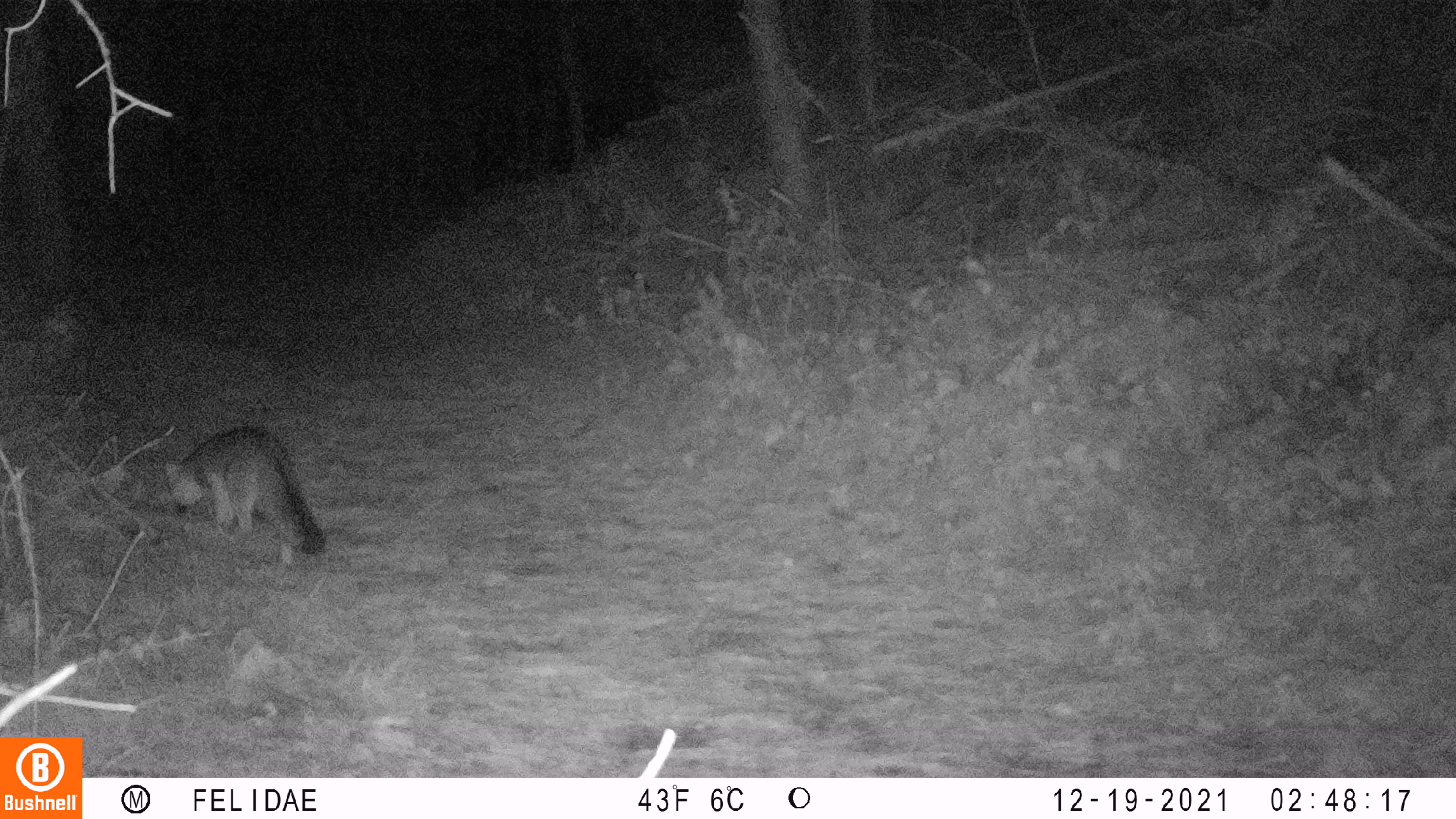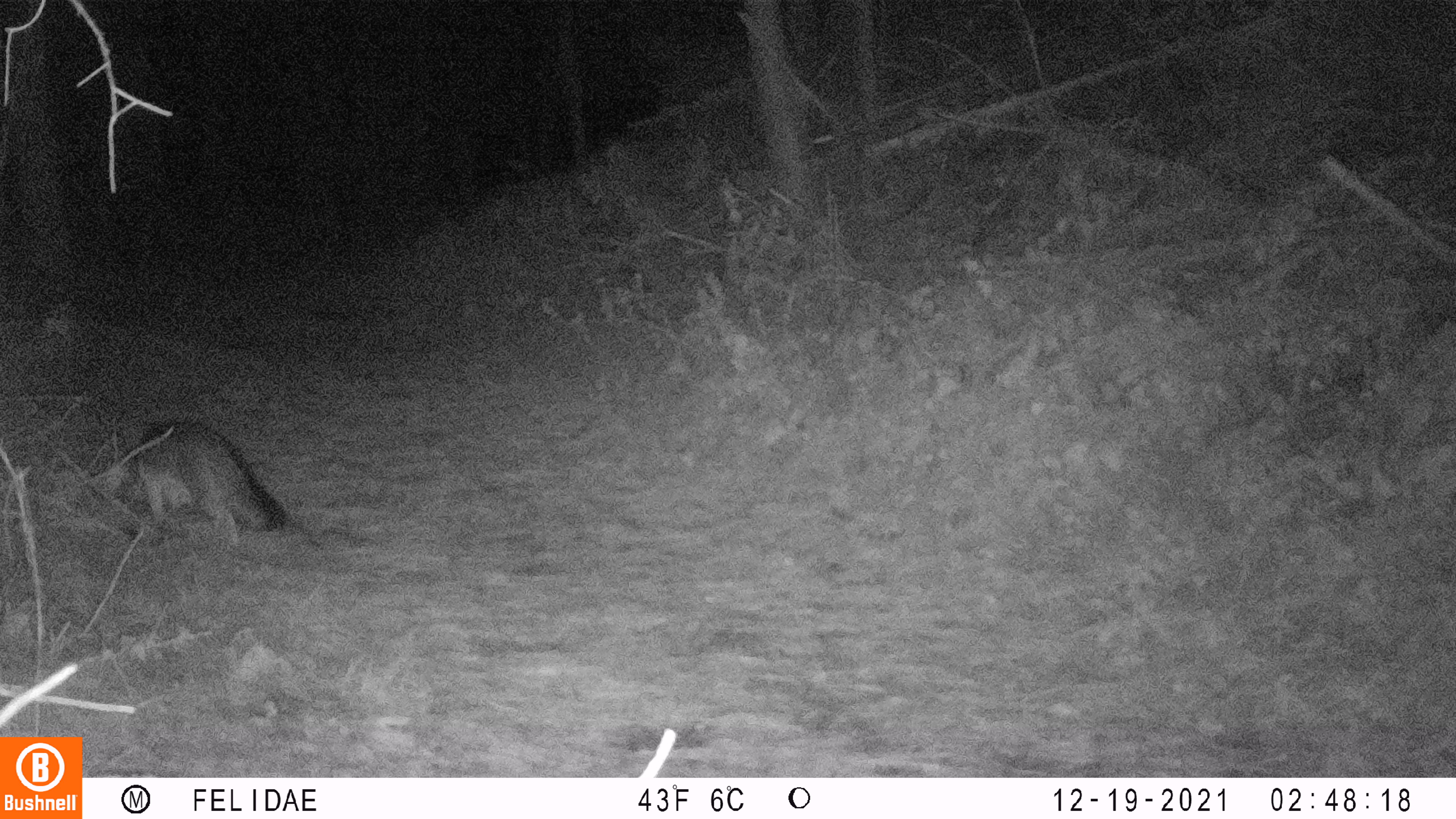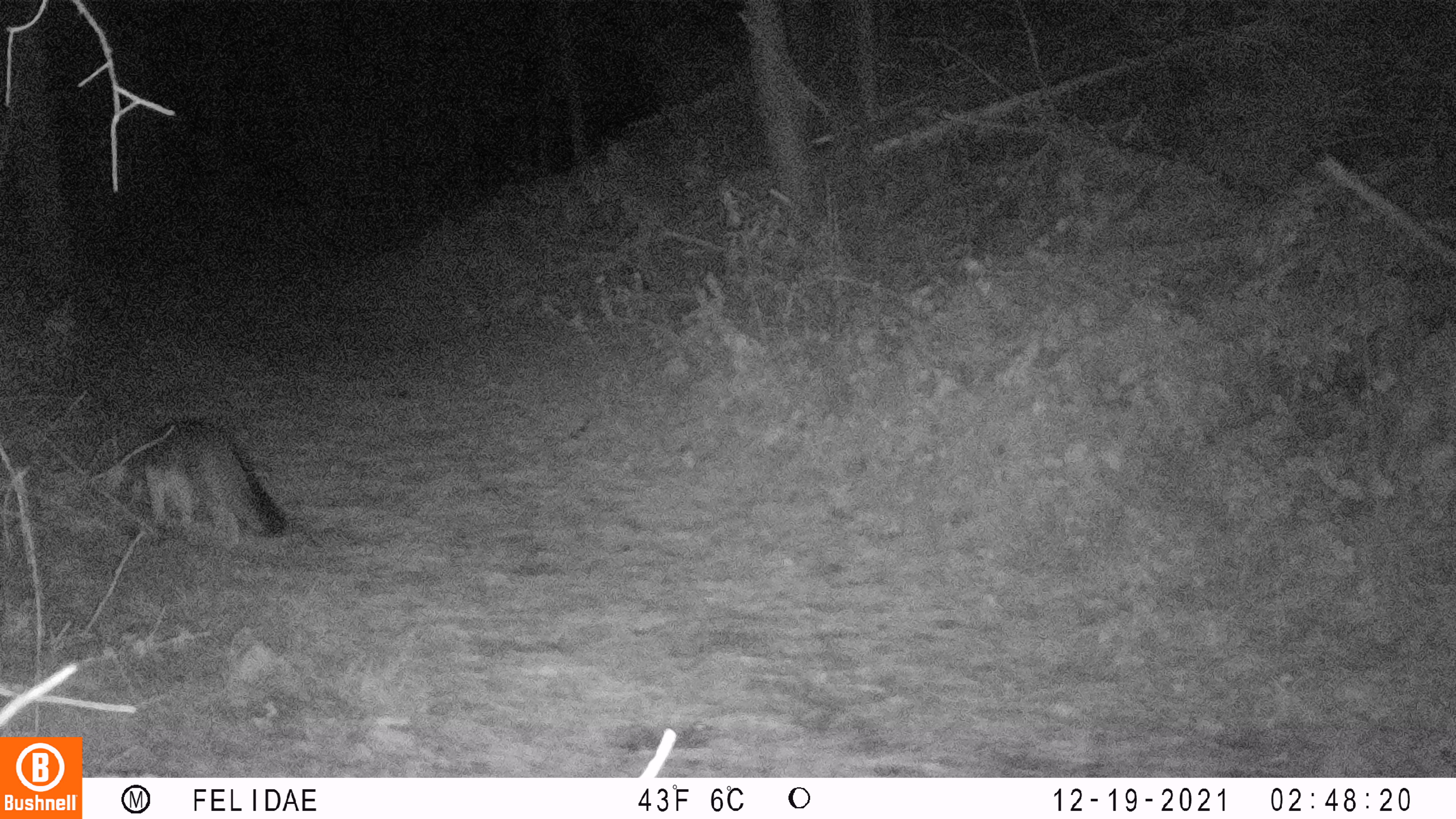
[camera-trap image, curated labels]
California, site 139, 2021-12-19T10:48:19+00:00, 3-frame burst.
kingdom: Animalia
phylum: Chordata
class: Mammalia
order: Carnivora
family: Canidae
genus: Urocyon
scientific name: Urocyon cinereoargenteus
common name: gray fox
Gray fox (Urocyon cinereoargenteus).